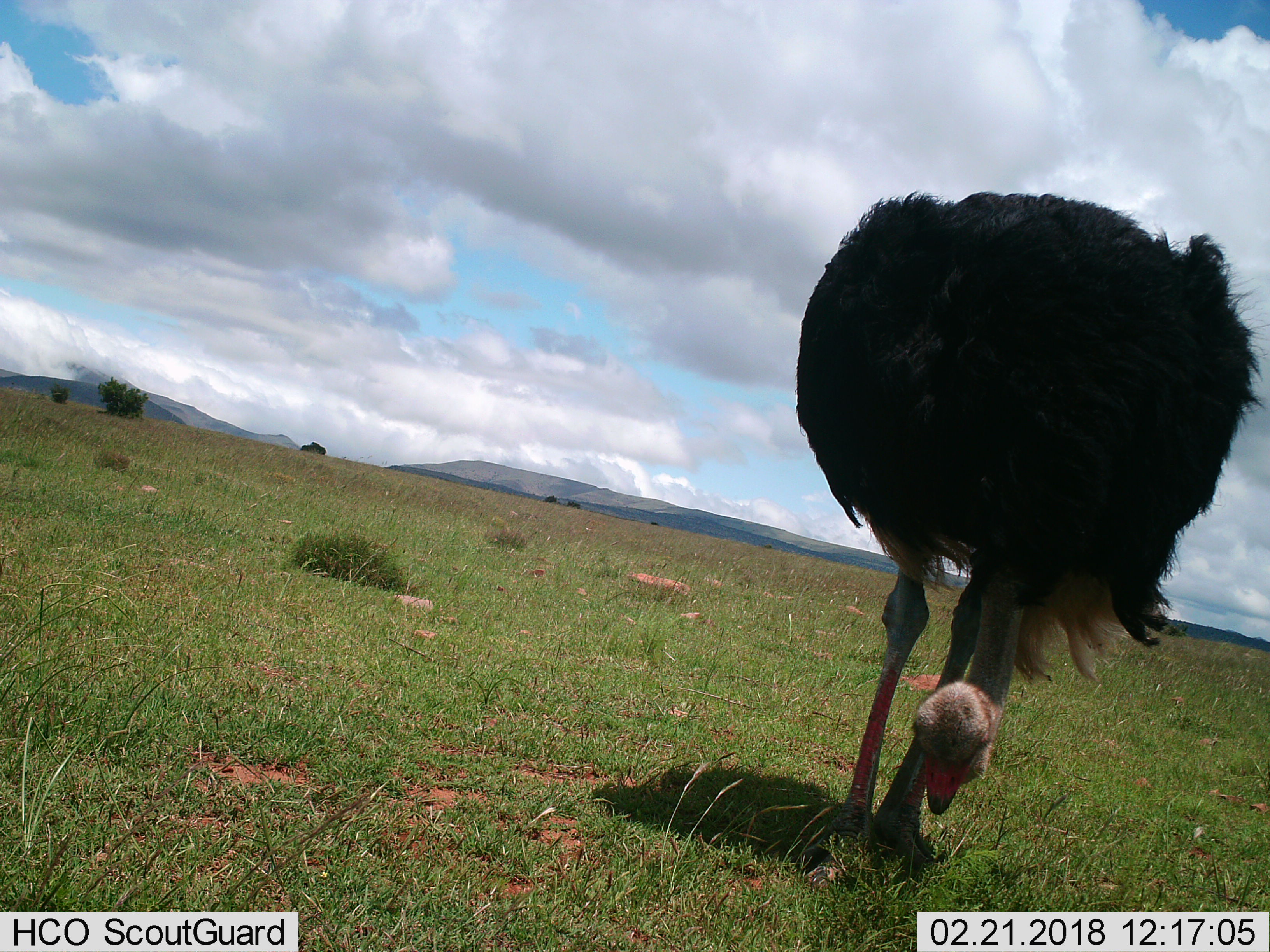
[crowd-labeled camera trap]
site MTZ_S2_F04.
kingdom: Animalia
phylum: Chordata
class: Aves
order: Struthioniformes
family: Struthionidae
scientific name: Struthionidae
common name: ostrich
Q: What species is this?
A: Ostrich (Struthionidae).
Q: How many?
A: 1.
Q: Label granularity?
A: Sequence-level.